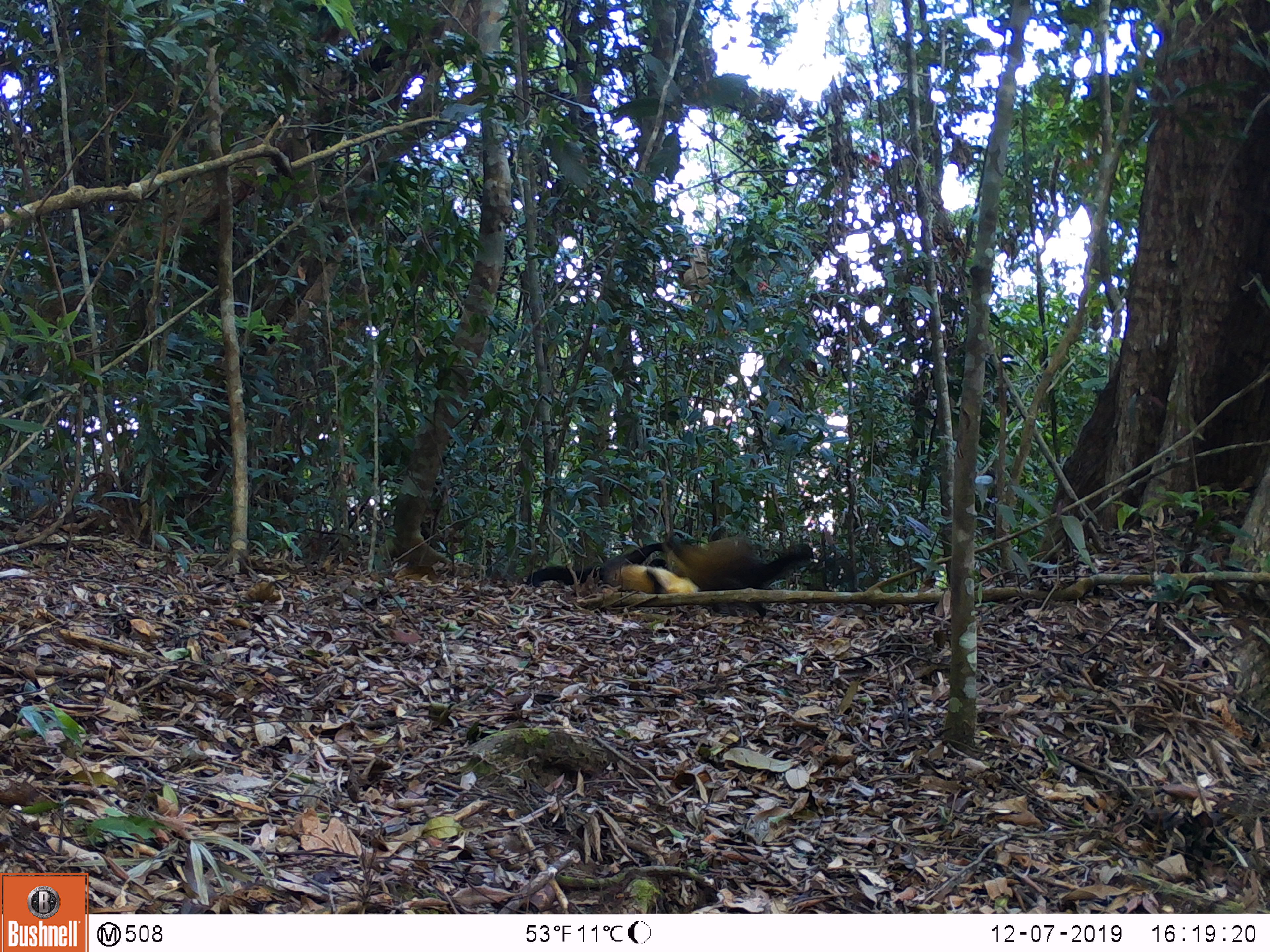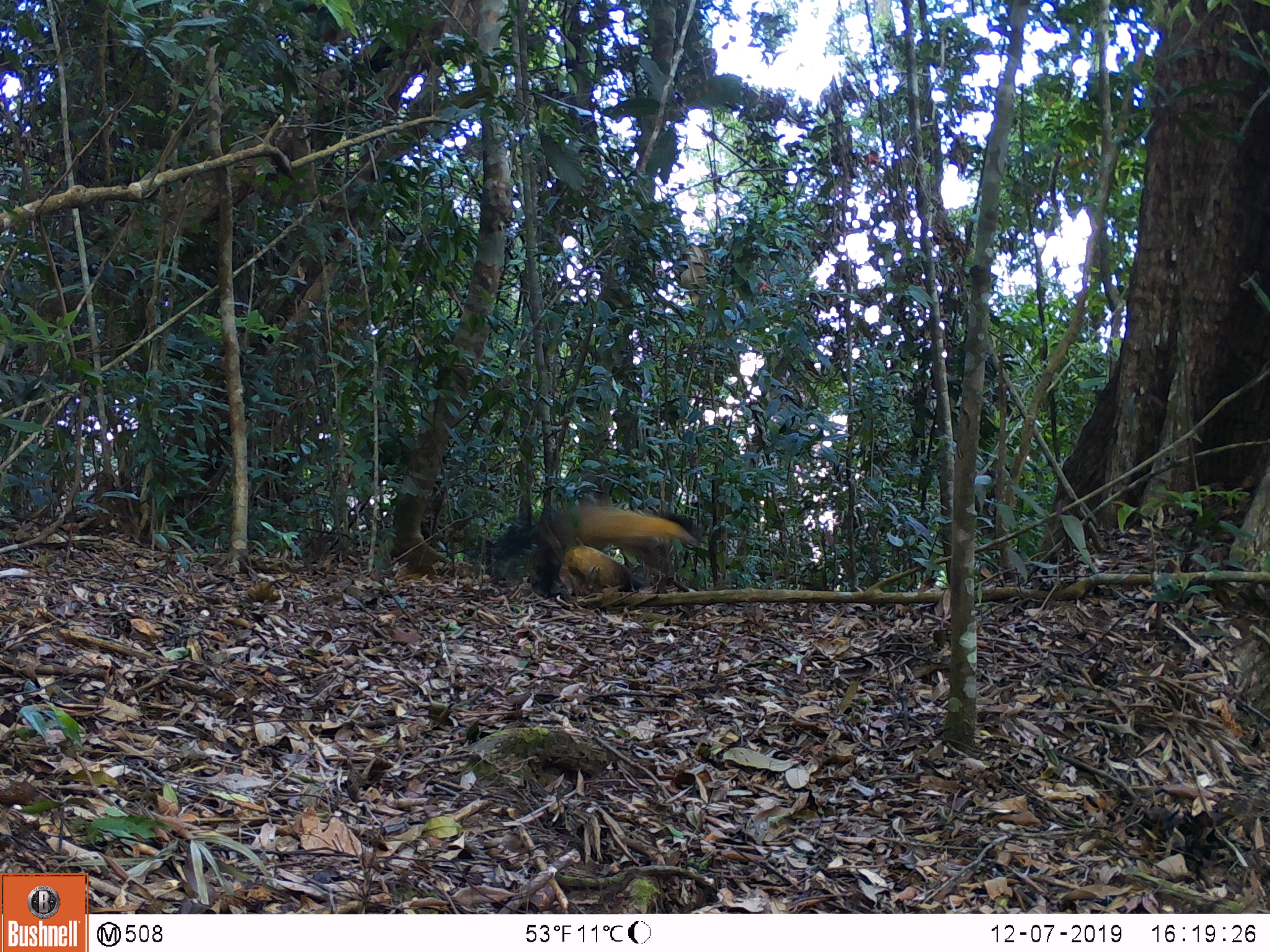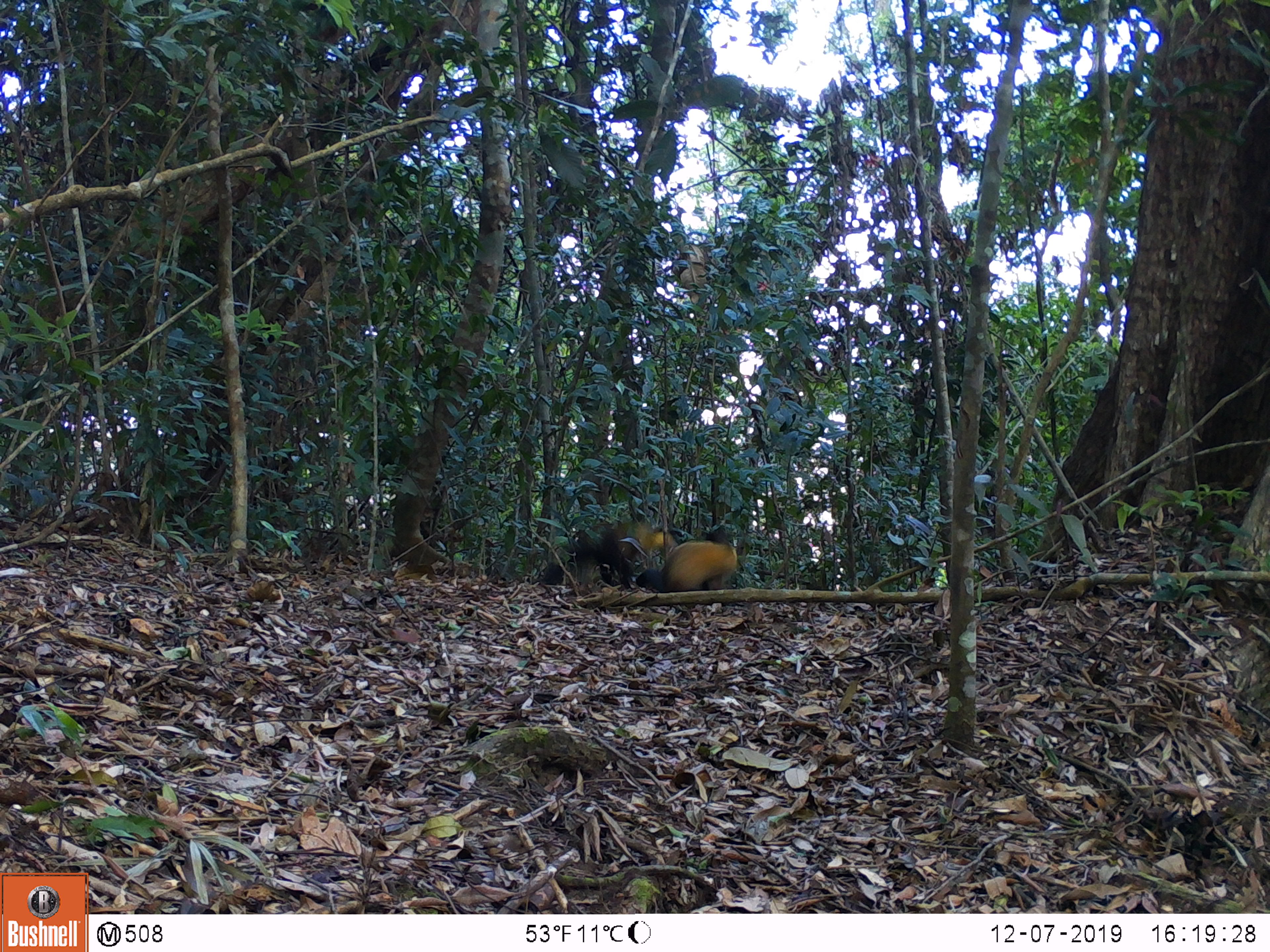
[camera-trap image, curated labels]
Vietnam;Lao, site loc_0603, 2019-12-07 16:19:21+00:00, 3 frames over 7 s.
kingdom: Animalia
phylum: Chordata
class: Mammalia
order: Carnivora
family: Mustelidae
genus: Martes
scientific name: Martes flavigula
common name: yellow-throated marten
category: yellow throated marten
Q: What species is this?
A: Yellow throated marten (yellow-throated marten) (Martes flavigula).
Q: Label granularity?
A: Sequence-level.